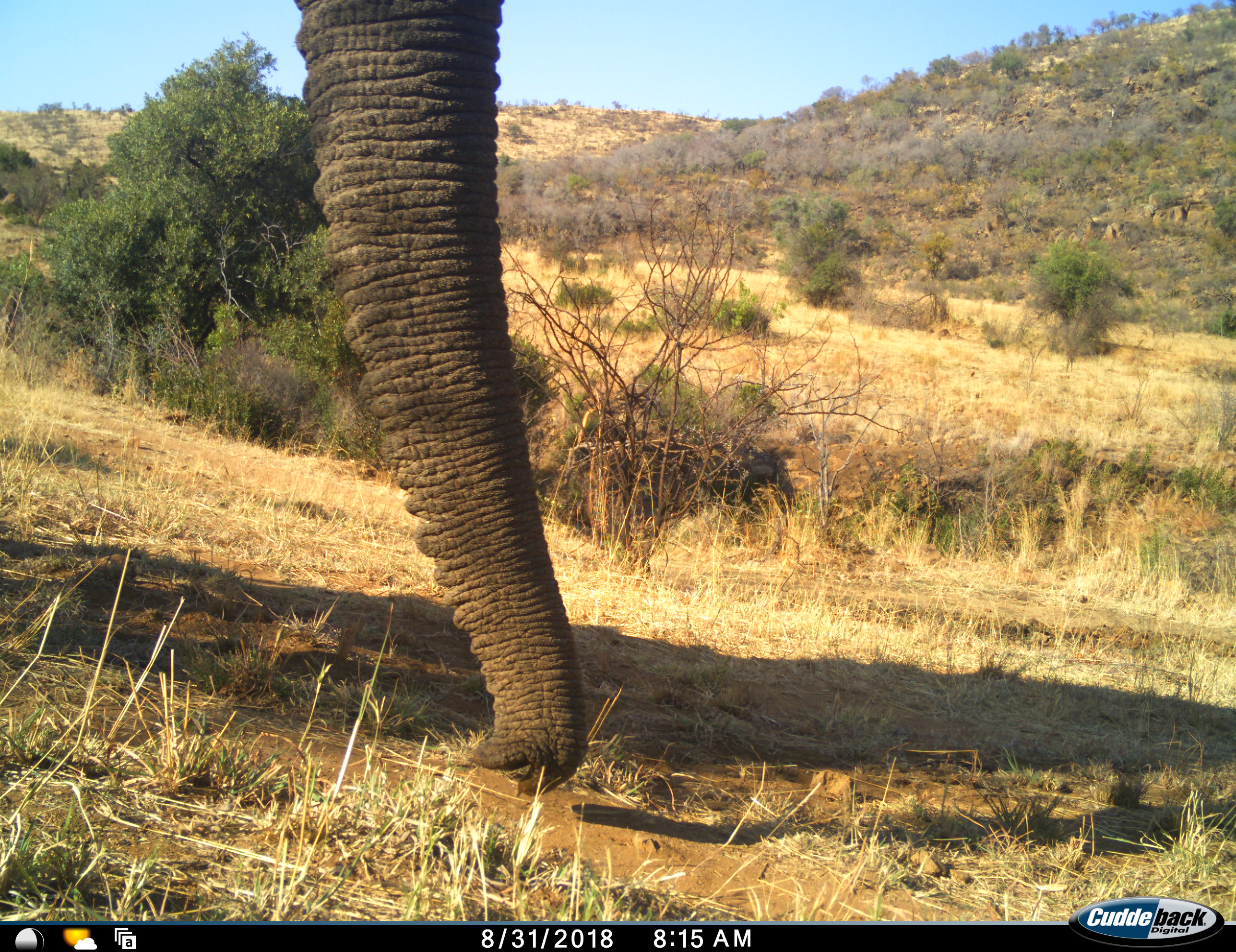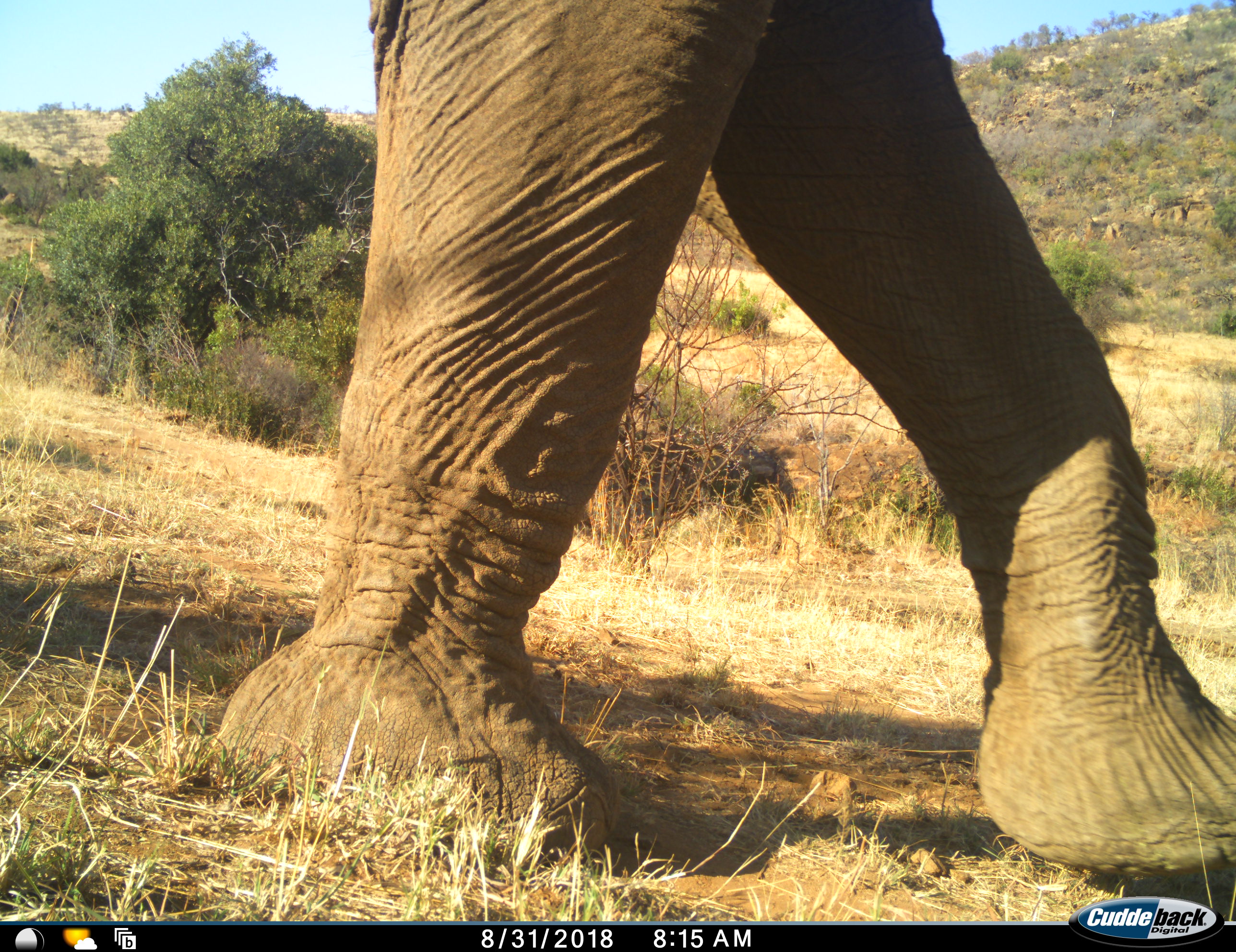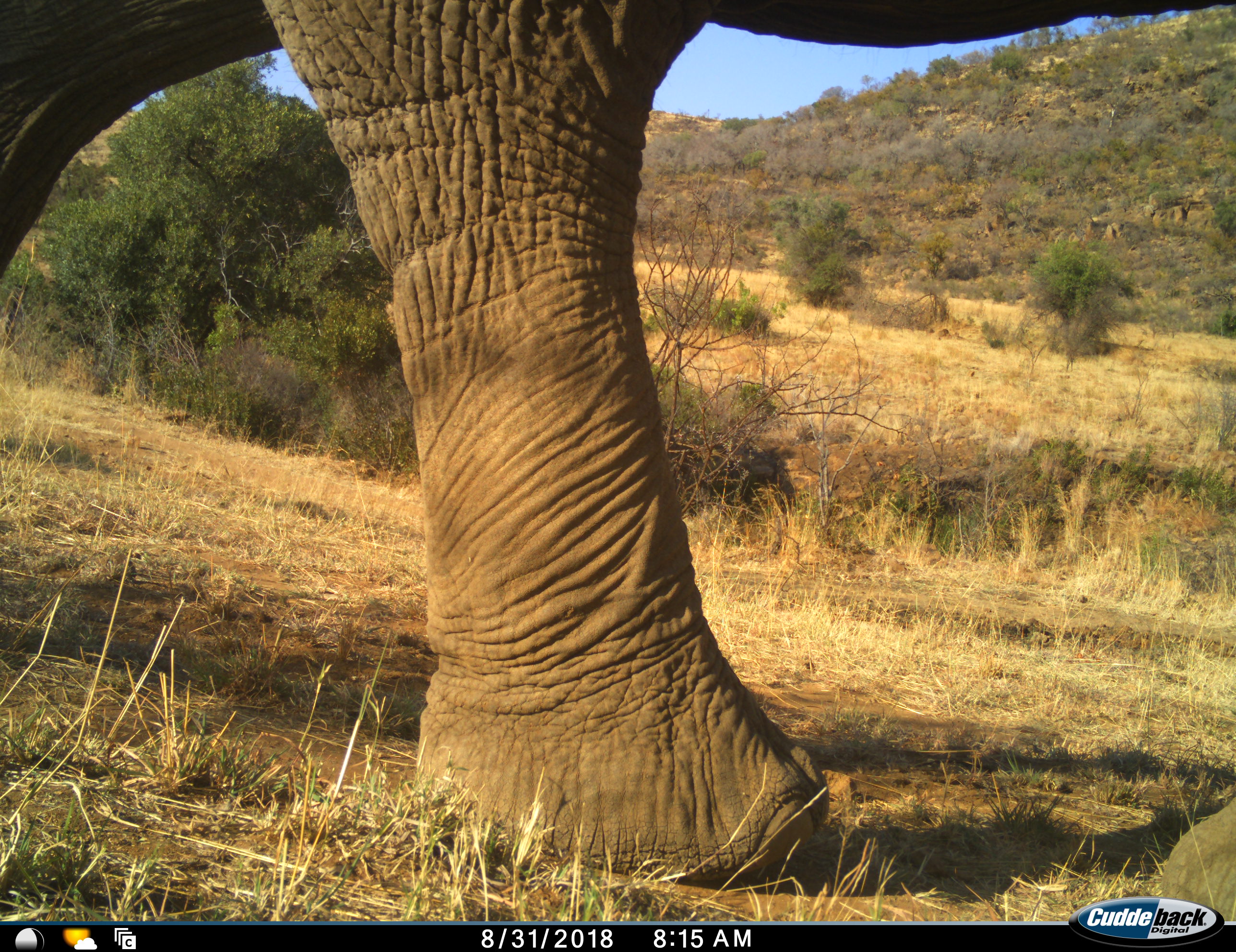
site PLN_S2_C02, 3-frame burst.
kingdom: Animalia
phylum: Chordata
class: Mammalia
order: Proboscidea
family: Elephantidae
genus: Loxodonta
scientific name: Loxodonta africana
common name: african bush elephant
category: elephant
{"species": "elephant (african bush elephant) (Loxodonta africana)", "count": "1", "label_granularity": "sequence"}